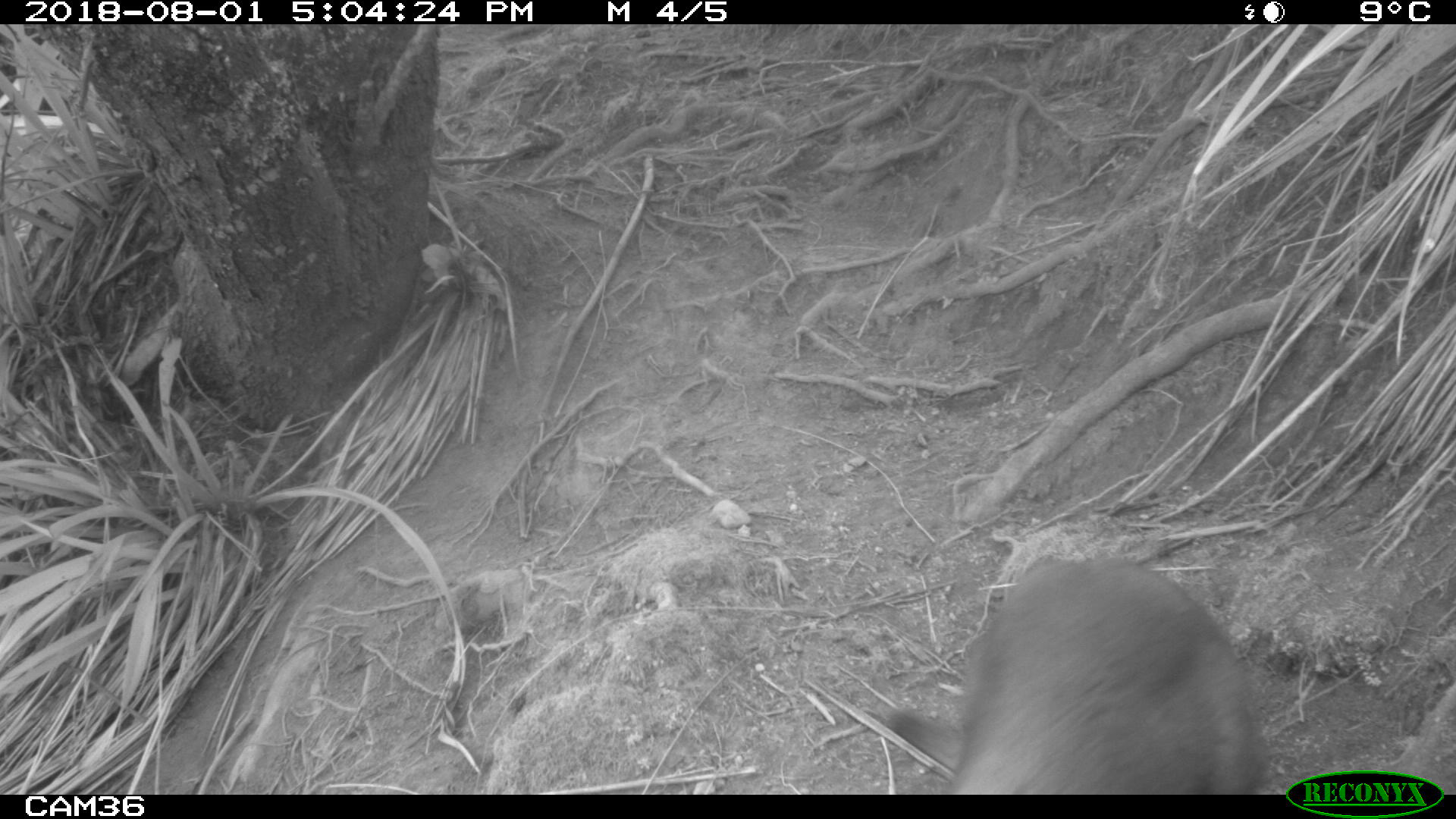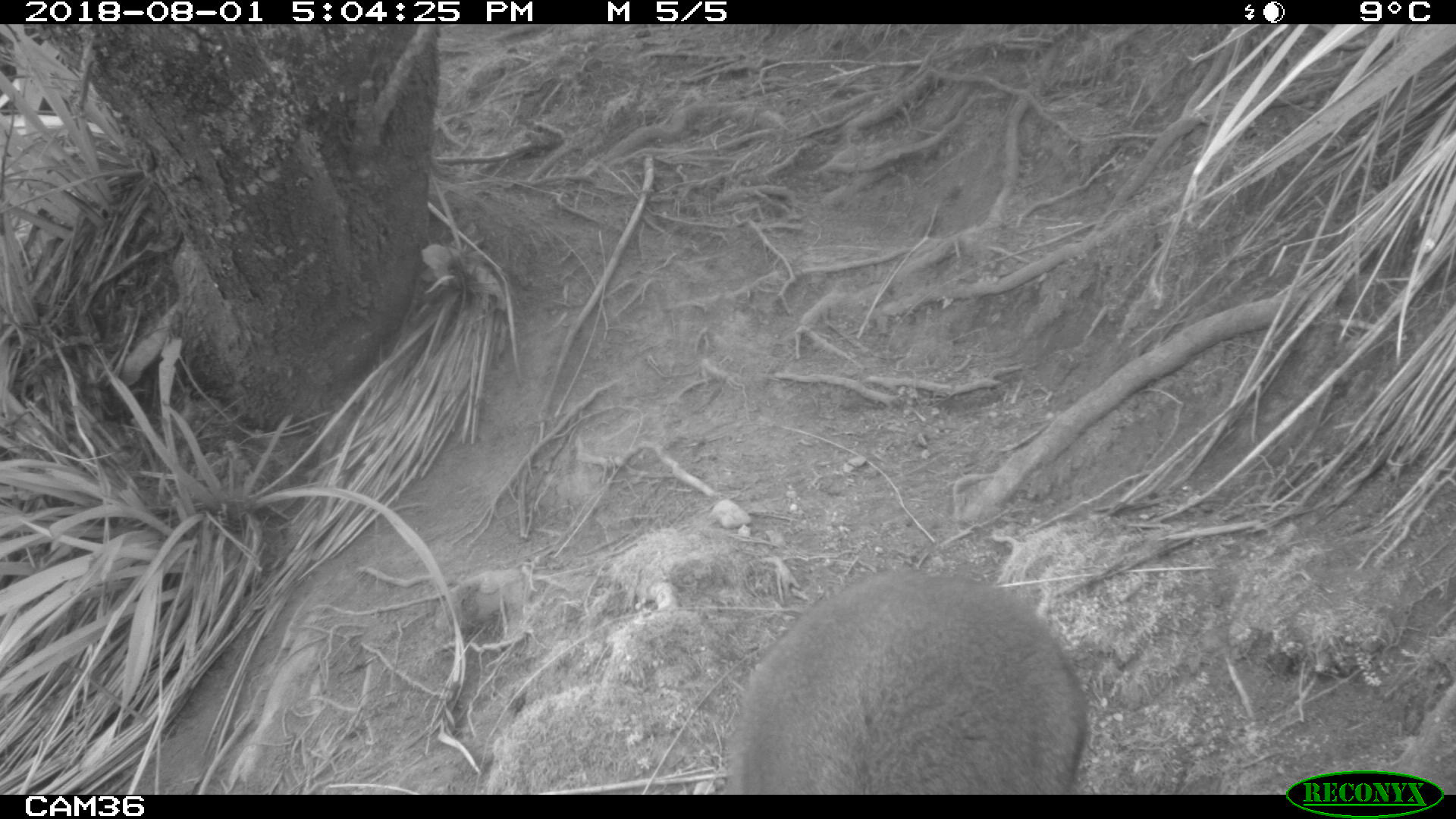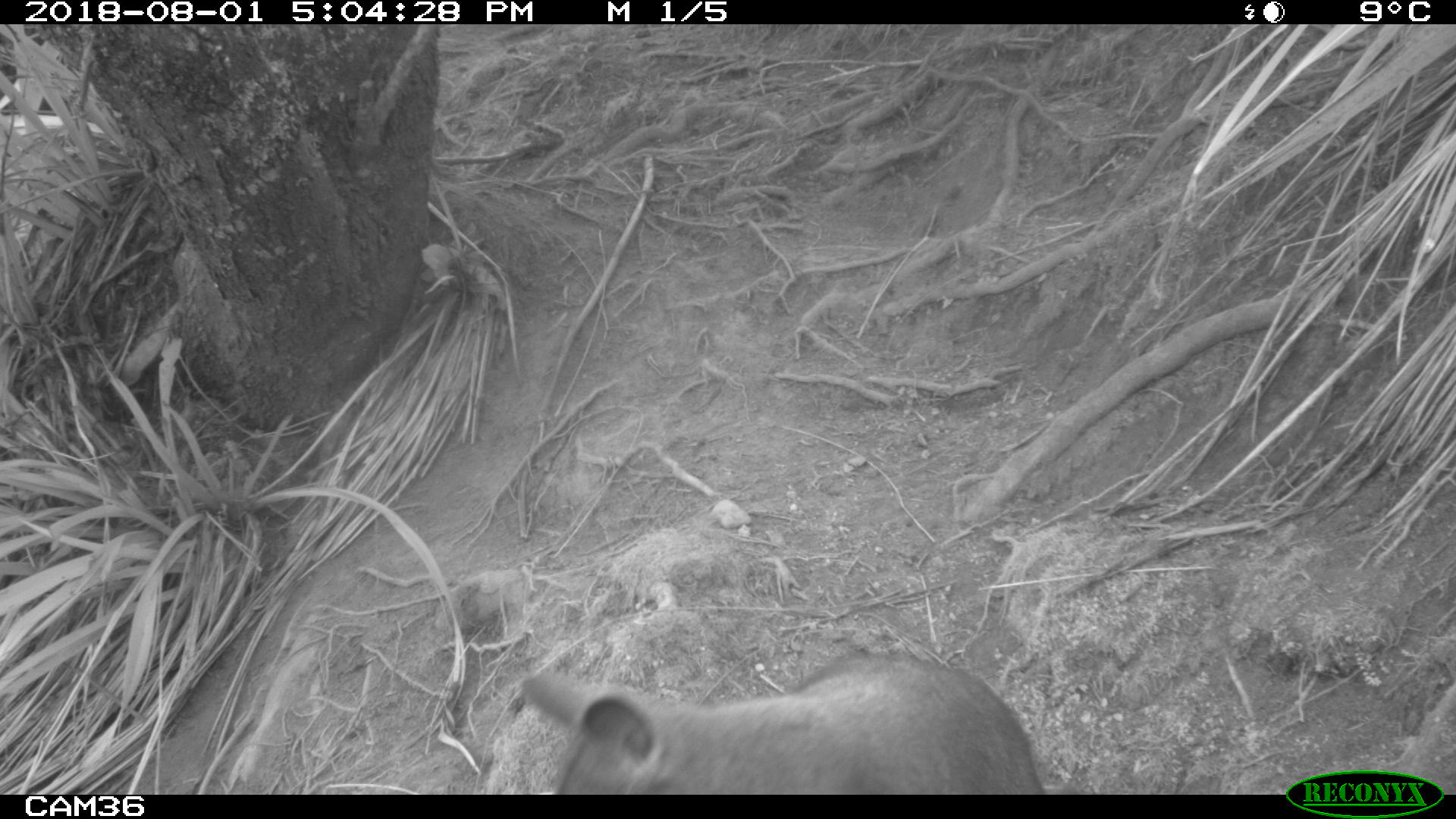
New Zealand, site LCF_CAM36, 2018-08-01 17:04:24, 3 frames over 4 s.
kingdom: Animalia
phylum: Chordata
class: Mammalia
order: Diprotodontia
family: Macropodidae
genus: Notamacropus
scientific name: Notamacropus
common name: wallaby